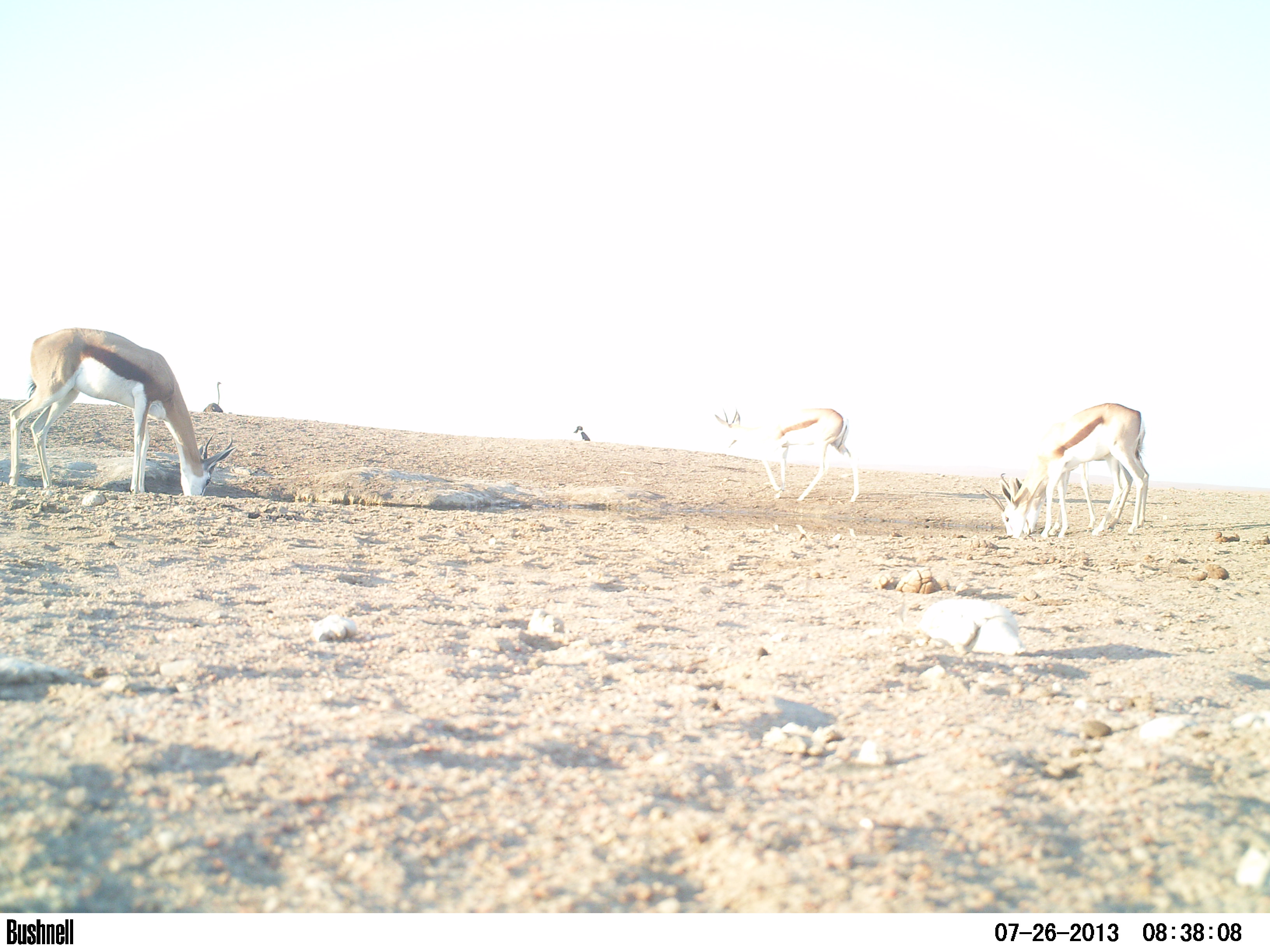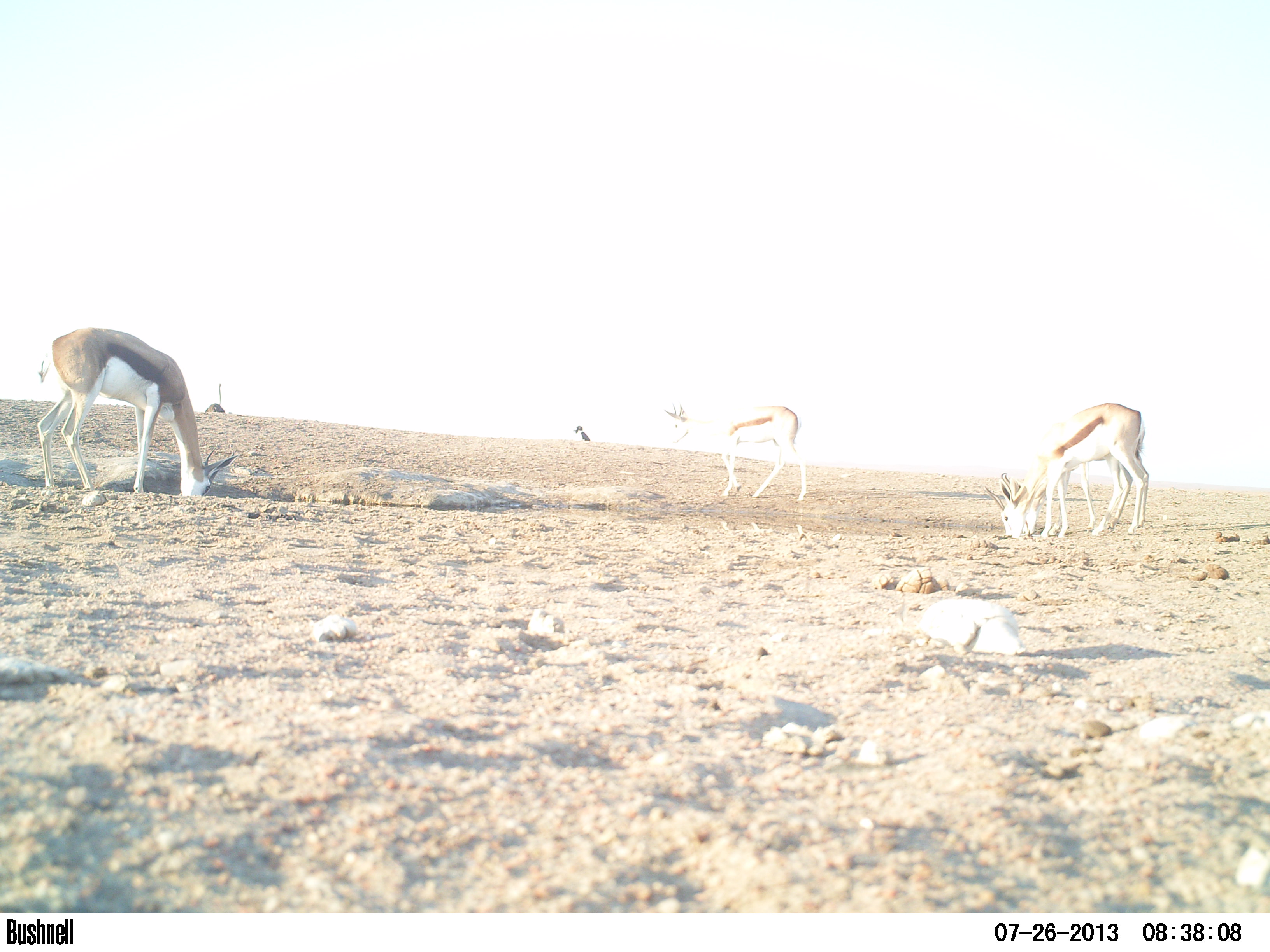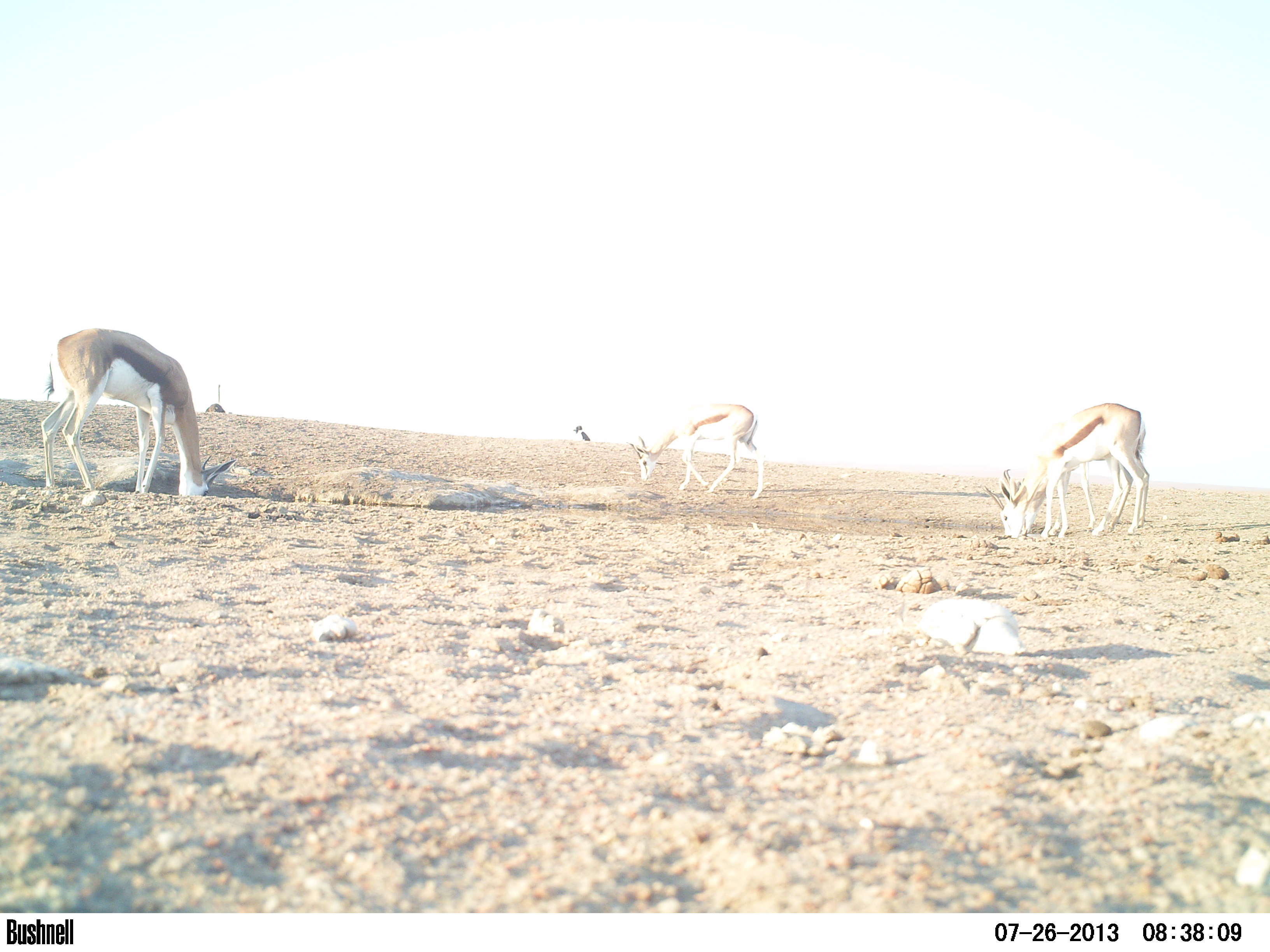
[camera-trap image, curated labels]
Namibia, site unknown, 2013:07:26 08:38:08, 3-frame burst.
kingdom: Animalia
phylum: Chordata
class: Mammalia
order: Artiodactyla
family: Bovidae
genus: Antidorcas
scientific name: Antidorcas marsupialis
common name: springbok